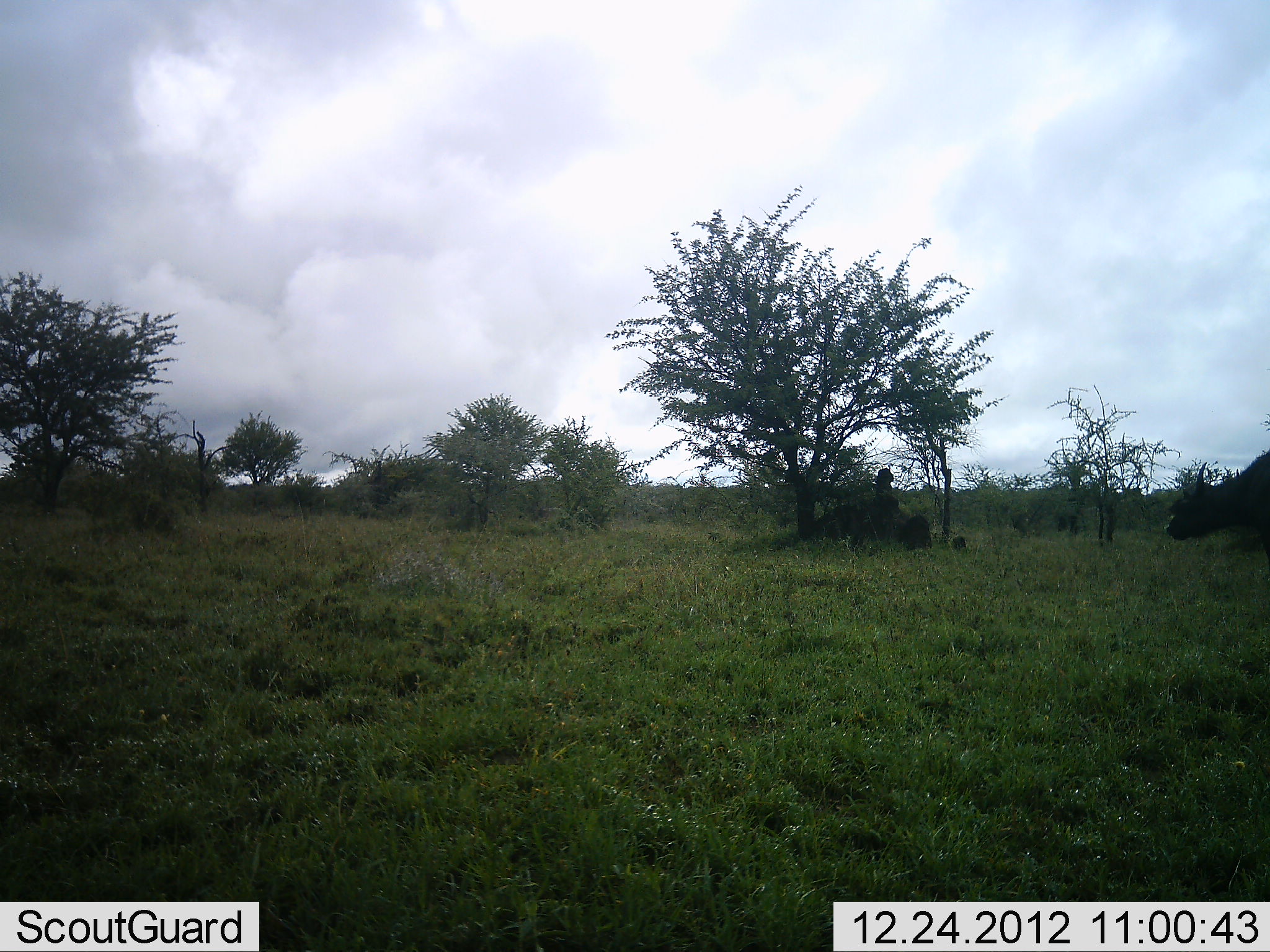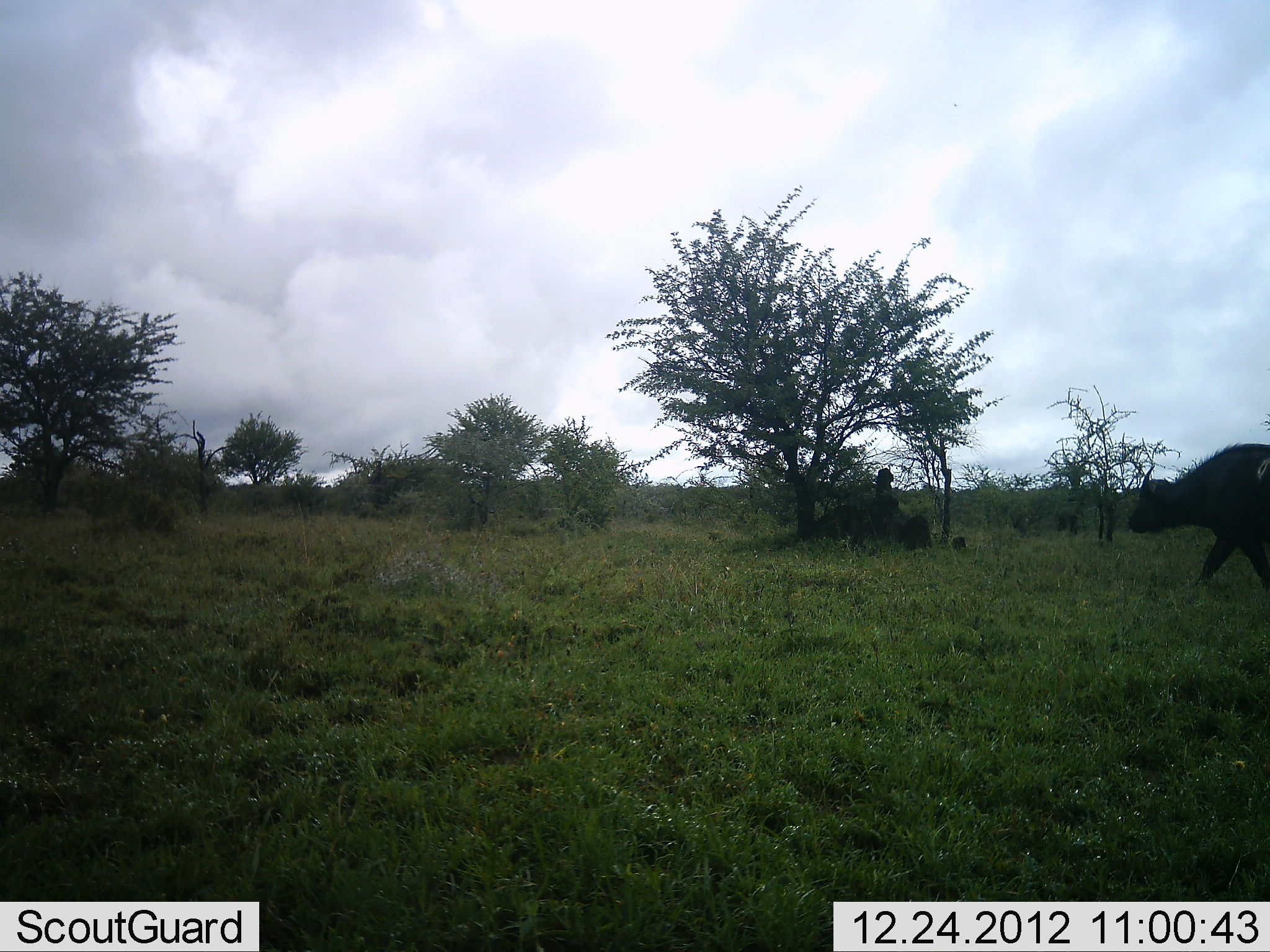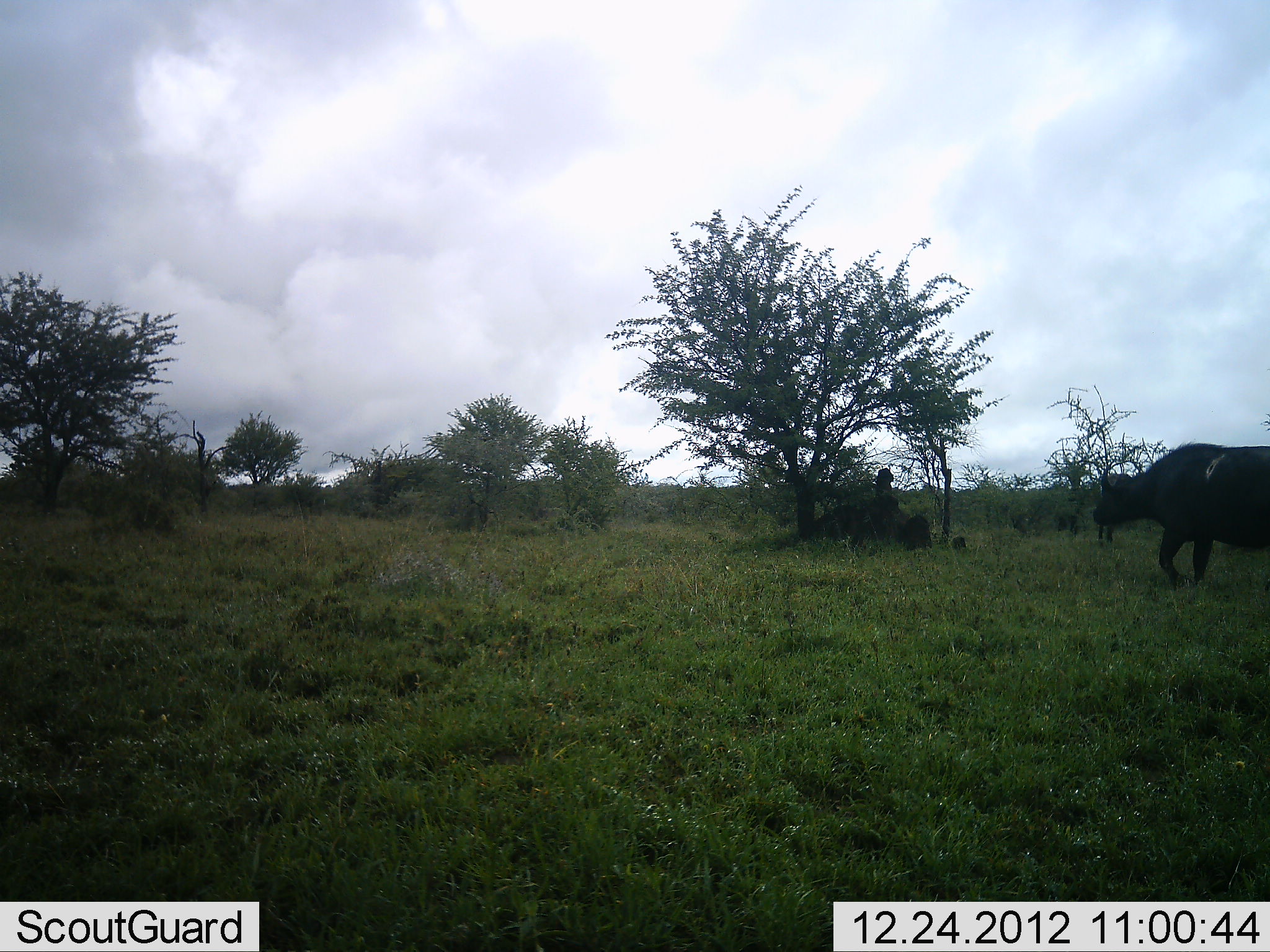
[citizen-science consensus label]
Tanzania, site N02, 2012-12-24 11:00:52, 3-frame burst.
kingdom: Animalia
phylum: Chordata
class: Mammalia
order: Artiodactyla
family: Bovidae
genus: Syncerus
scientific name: Syncerus caffer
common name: cape buffalo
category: buffalo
Buffalo (cape buffalo) (Syncerus caffer), count 1. Behavior (volunteer vote fractions): standing 0%, resting 0%, moving 100%, interacting 0%. Young present (vote fraction): 0%. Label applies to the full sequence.